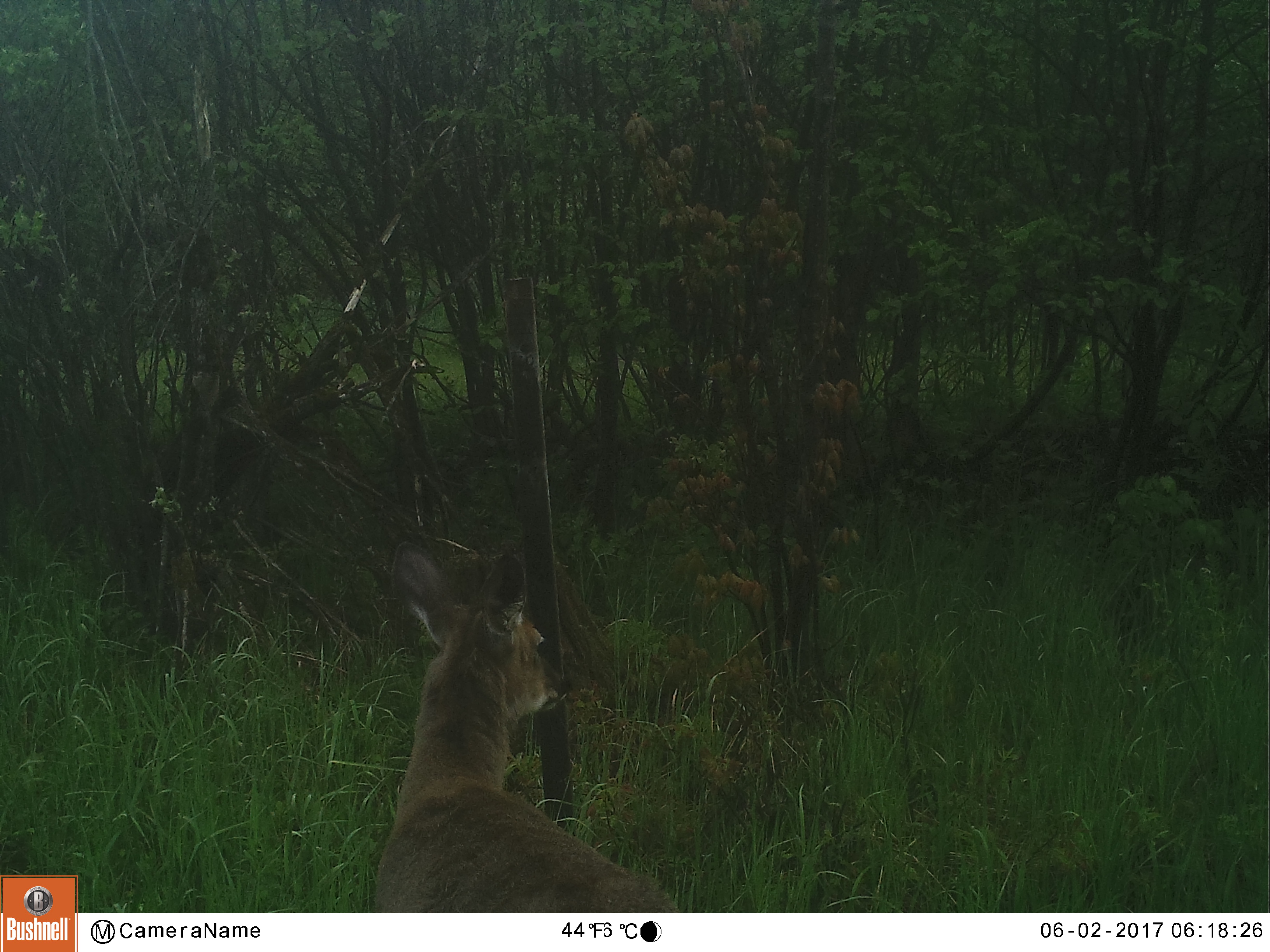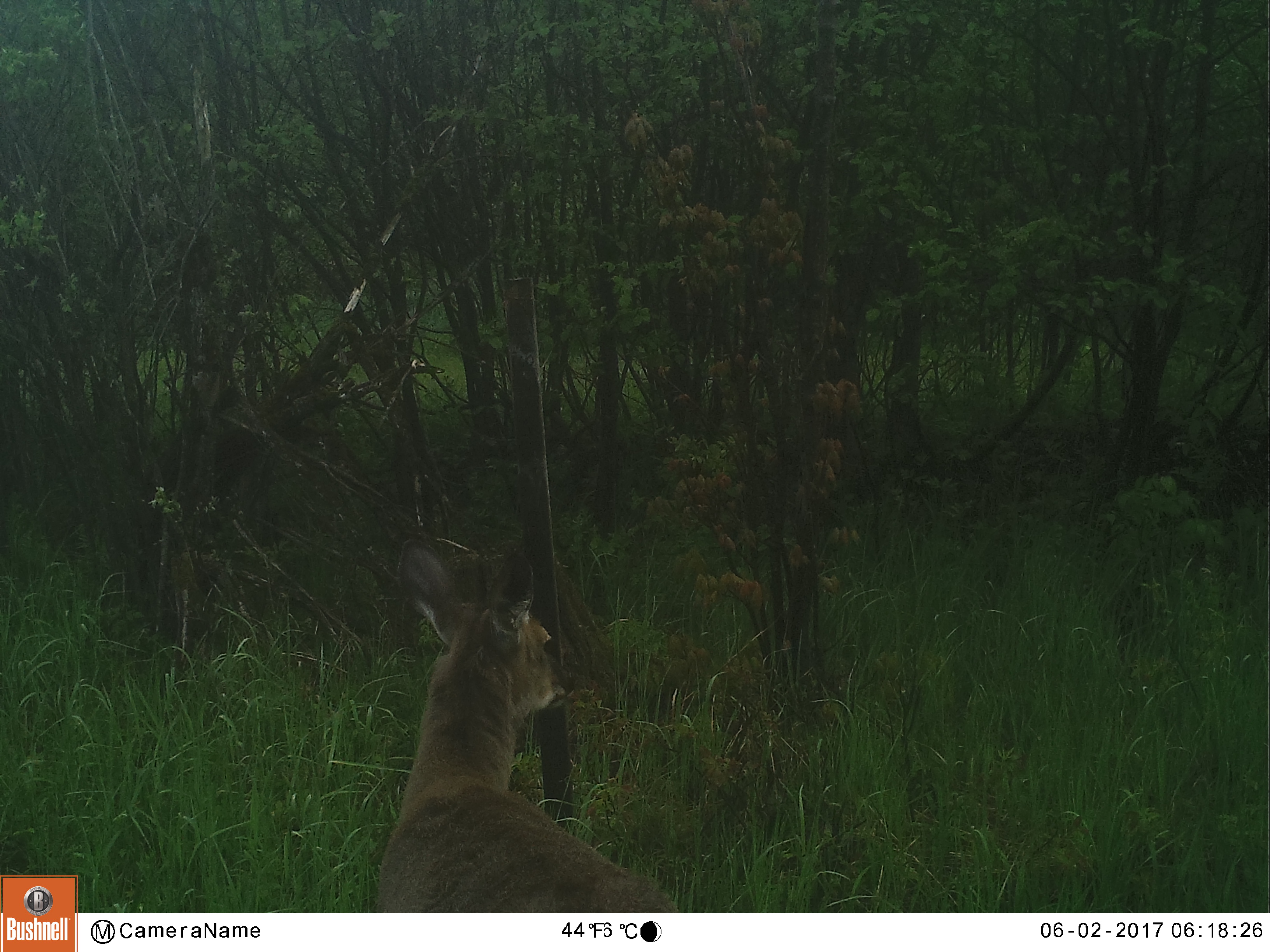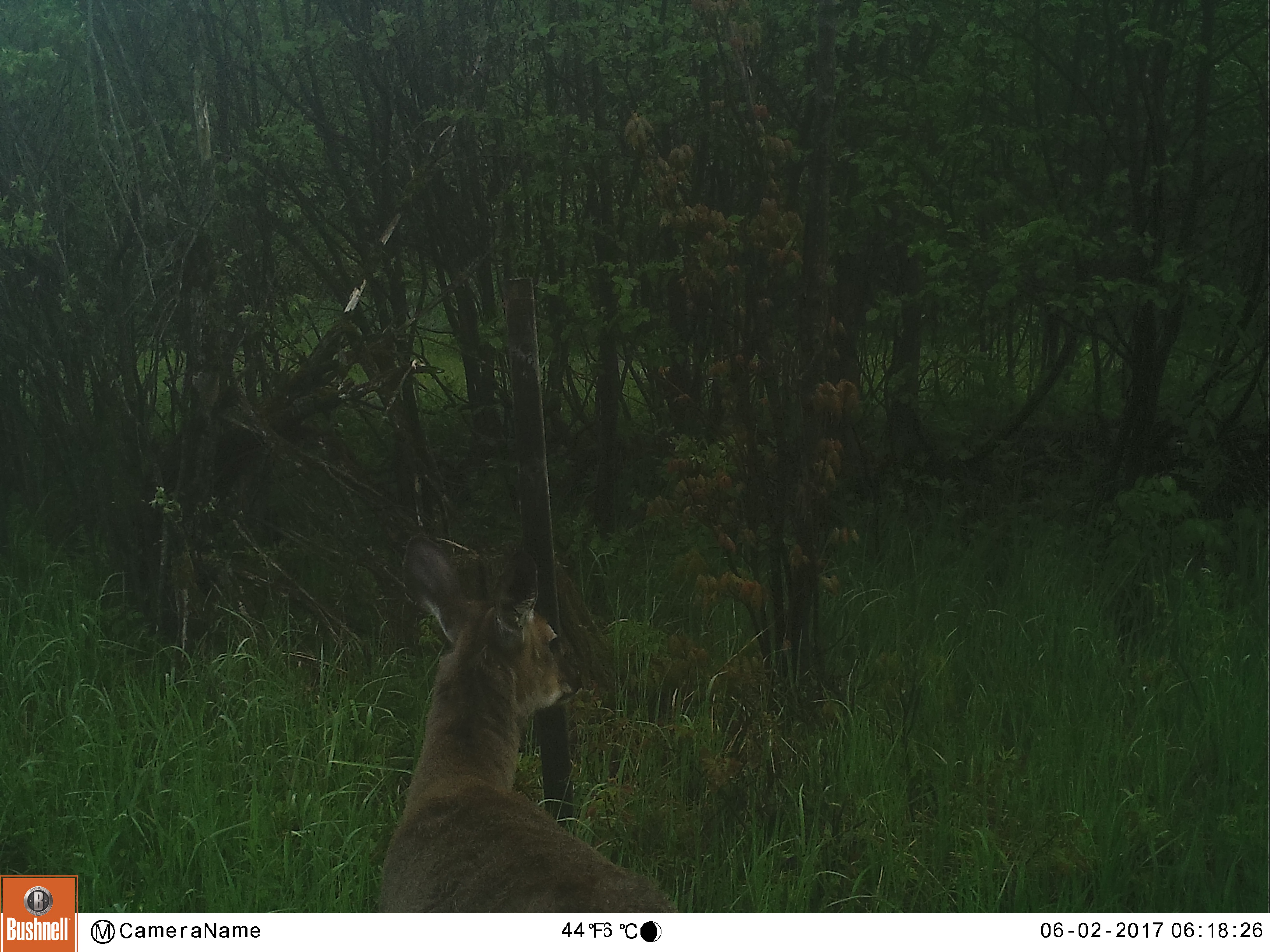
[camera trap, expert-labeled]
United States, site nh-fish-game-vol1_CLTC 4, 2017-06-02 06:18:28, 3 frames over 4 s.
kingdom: Animalia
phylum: Chordata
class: Mammalia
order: Artiodactyla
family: Cervidae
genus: Odocoileus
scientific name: Odocoileus virginianus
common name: white-tailed deer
White-tailed deer (Odocoileus virginianus).